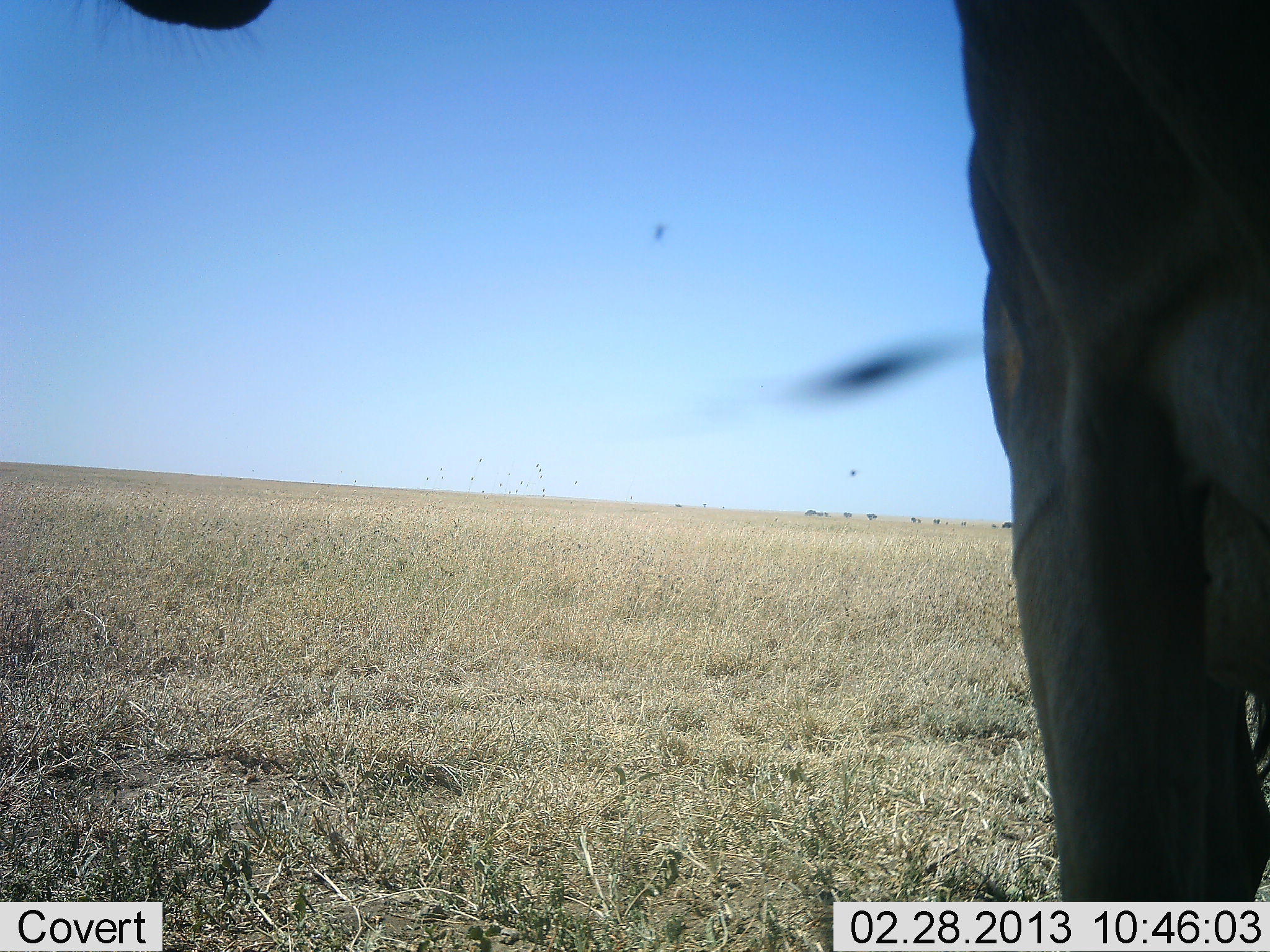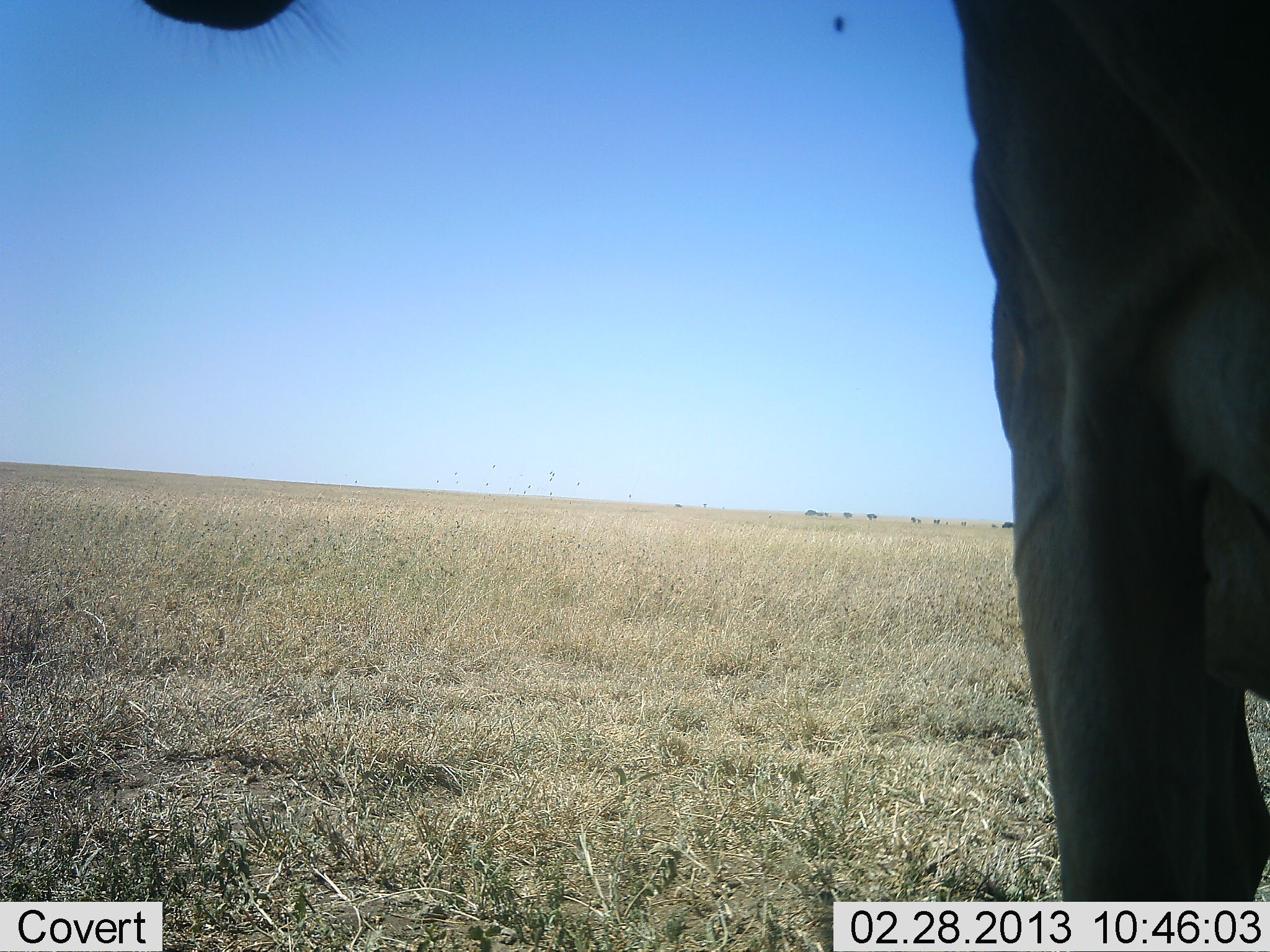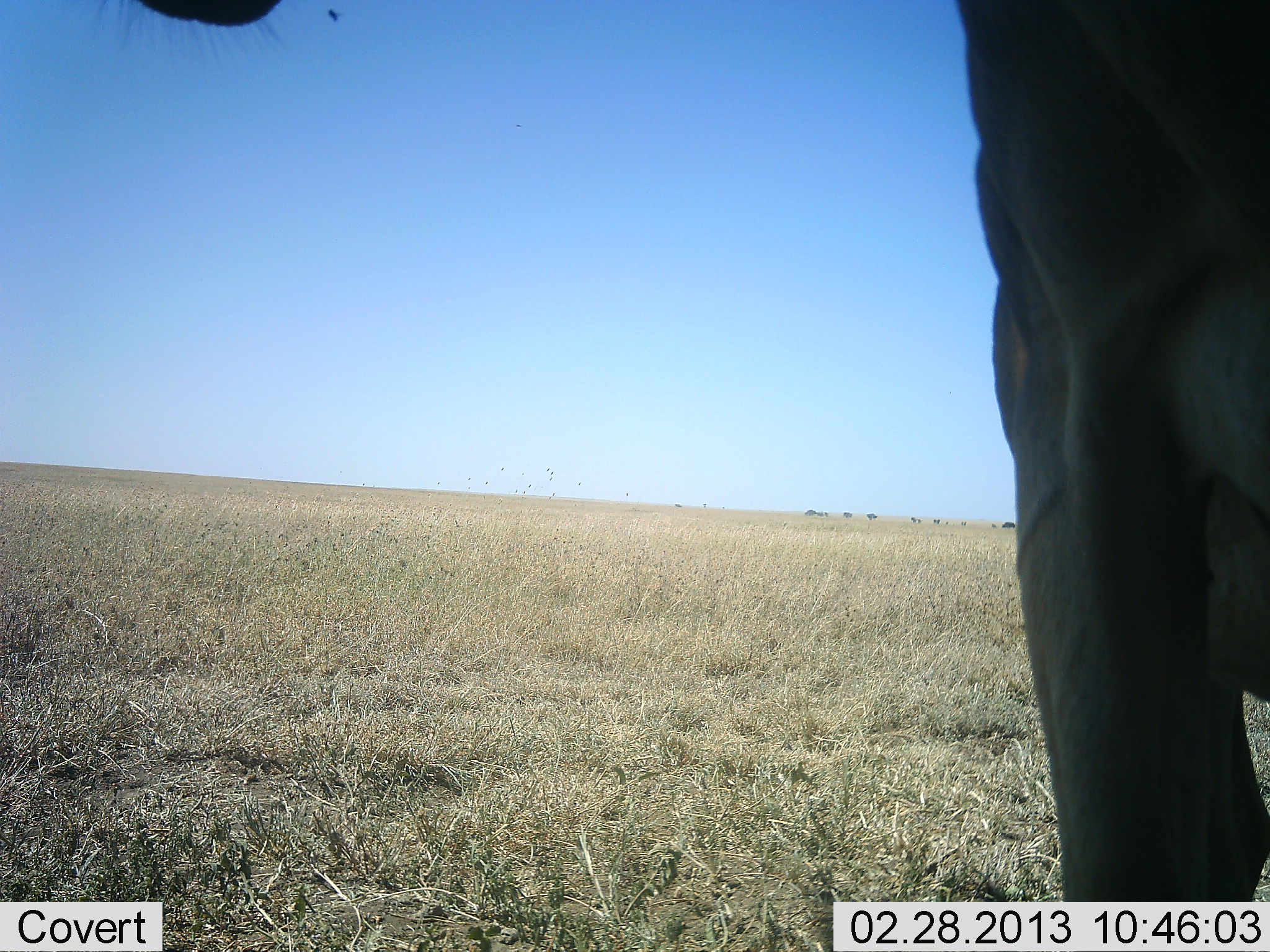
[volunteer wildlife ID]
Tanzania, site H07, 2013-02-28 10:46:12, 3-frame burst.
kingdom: Animalia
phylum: Chordata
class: Mammalia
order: Artiodactyla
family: Bovidae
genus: Alcelaphus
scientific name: Alcelaphus buselaphus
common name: hartebeest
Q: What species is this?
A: Hartebeest (Alcelaphus buselaphus).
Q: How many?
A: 1.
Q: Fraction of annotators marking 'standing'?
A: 100%.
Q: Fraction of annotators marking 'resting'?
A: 8%.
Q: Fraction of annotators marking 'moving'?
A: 0%.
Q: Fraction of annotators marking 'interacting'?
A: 0%.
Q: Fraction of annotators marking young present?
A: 0%.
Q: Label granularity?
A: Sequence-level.